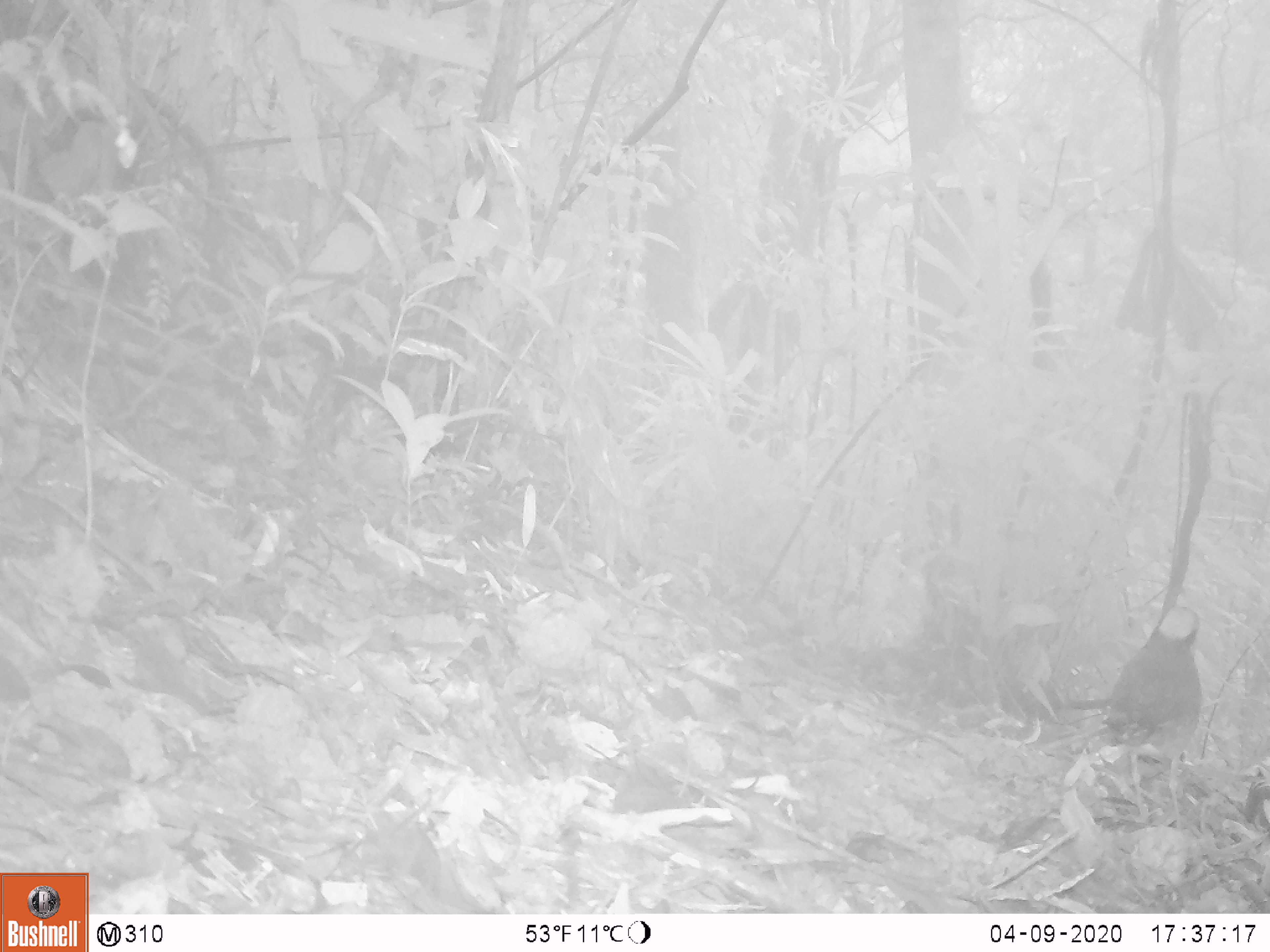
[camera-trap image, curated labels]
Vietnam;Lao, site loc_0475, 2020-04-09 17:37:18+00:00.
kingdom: Animalia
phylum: Chordata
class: Aves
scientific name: Aves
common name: bird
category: unidentified bird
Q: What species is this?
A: Unidentified bird (bird) (Aves).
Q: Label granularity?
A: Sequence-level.